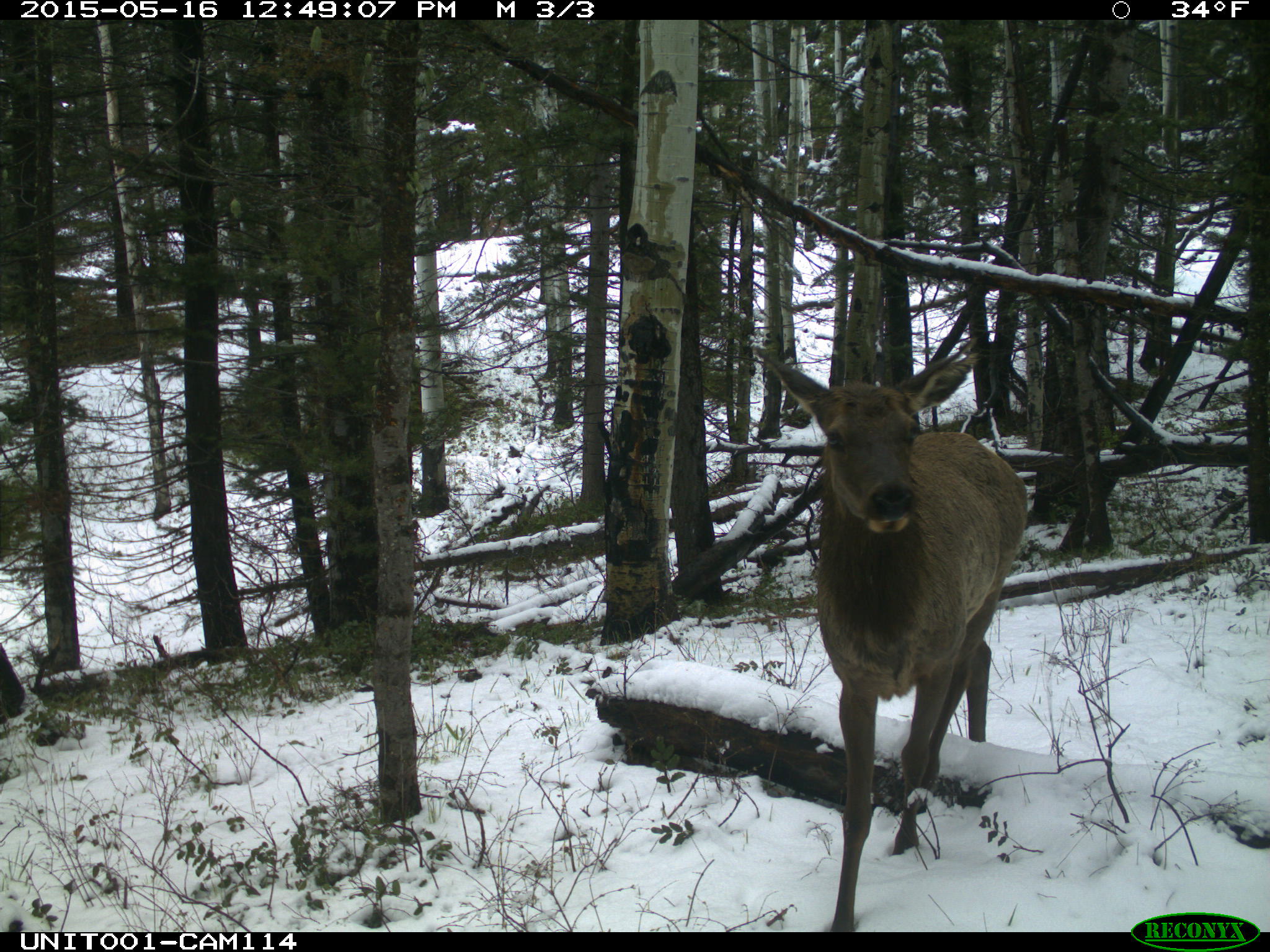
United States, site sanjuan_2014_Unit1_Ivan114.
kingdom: Animalia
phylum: Chordata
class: Mammalia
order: Artiodactyla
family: Cervidae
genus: Cervus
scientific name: Cervus elaphus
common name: red deer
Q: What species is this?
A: Cervus elaphus (red deer).